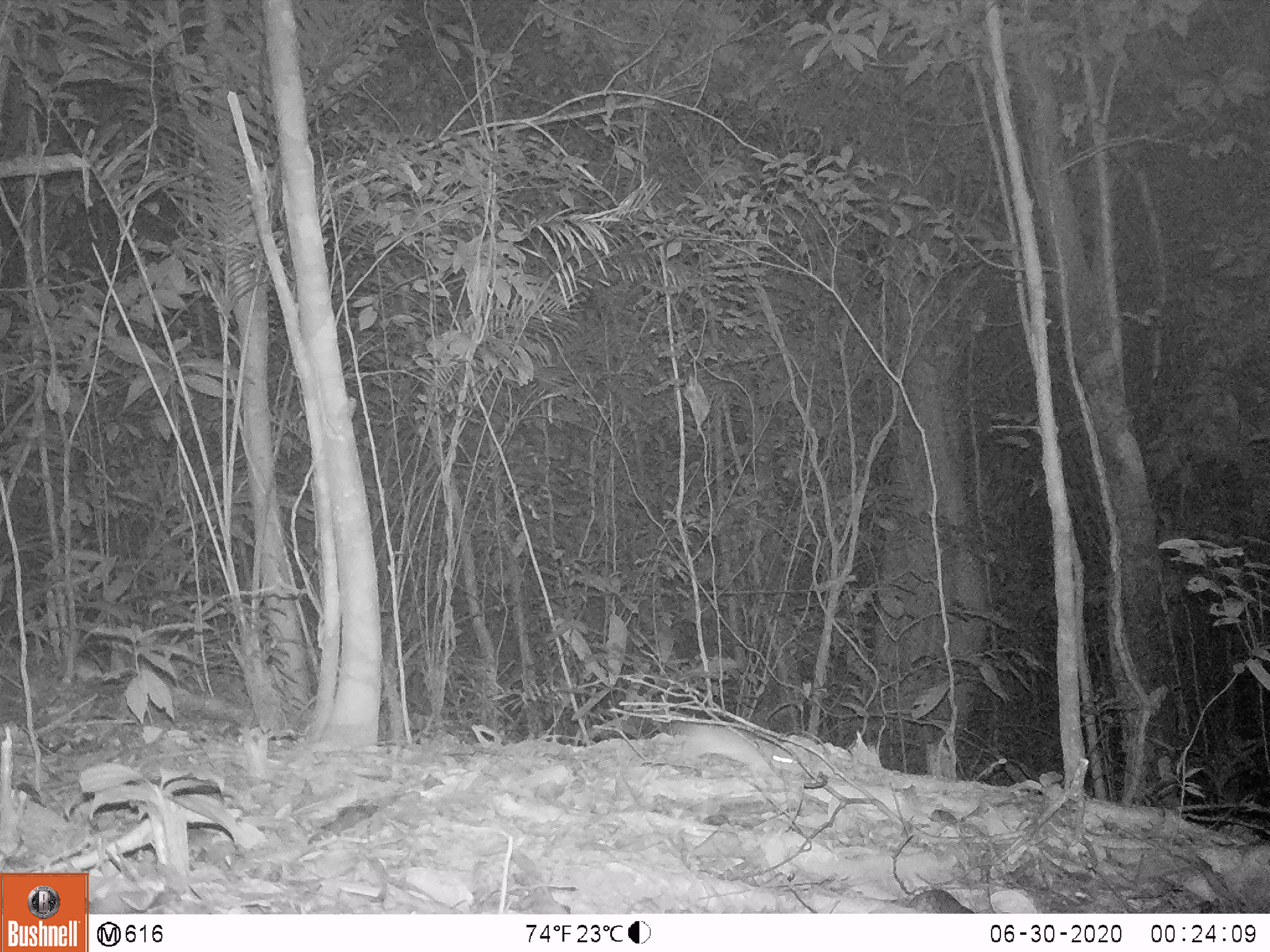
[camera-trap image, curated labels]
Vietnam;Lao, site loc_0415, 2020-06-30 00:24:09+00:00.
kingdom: Animalia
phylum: Chordata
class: Mammalia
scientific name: Mammalia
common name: mammal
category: unidentified small mammal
Unidentified small mammal (mammal) (Mammalia). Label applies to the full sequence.